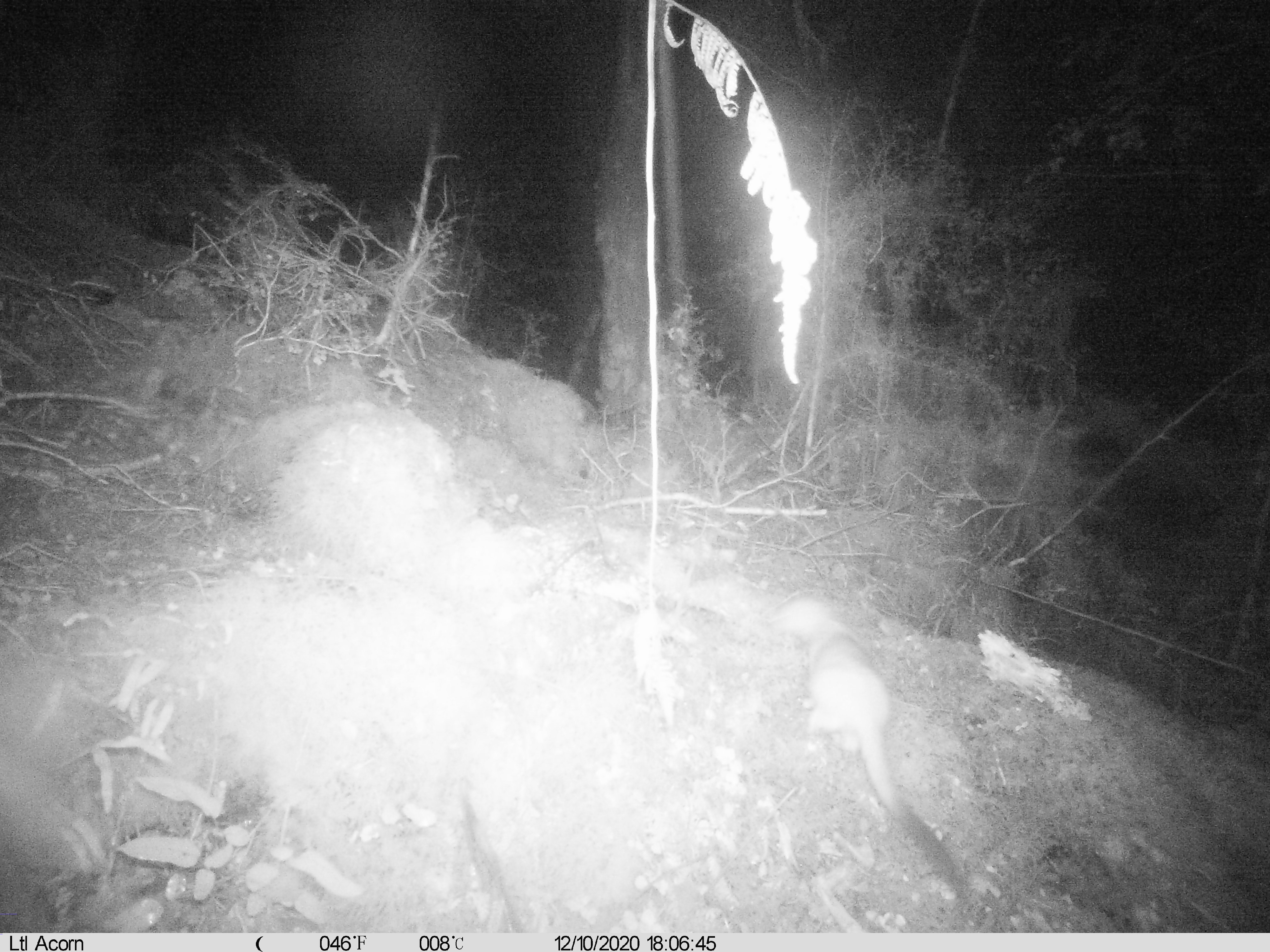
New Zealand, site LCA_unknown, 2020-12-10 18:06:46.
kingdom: Animalia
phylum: Chordata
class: Mammalia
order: Carnivora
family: Mustelidae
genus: Mustela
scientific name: Mustela erminea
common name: stoat